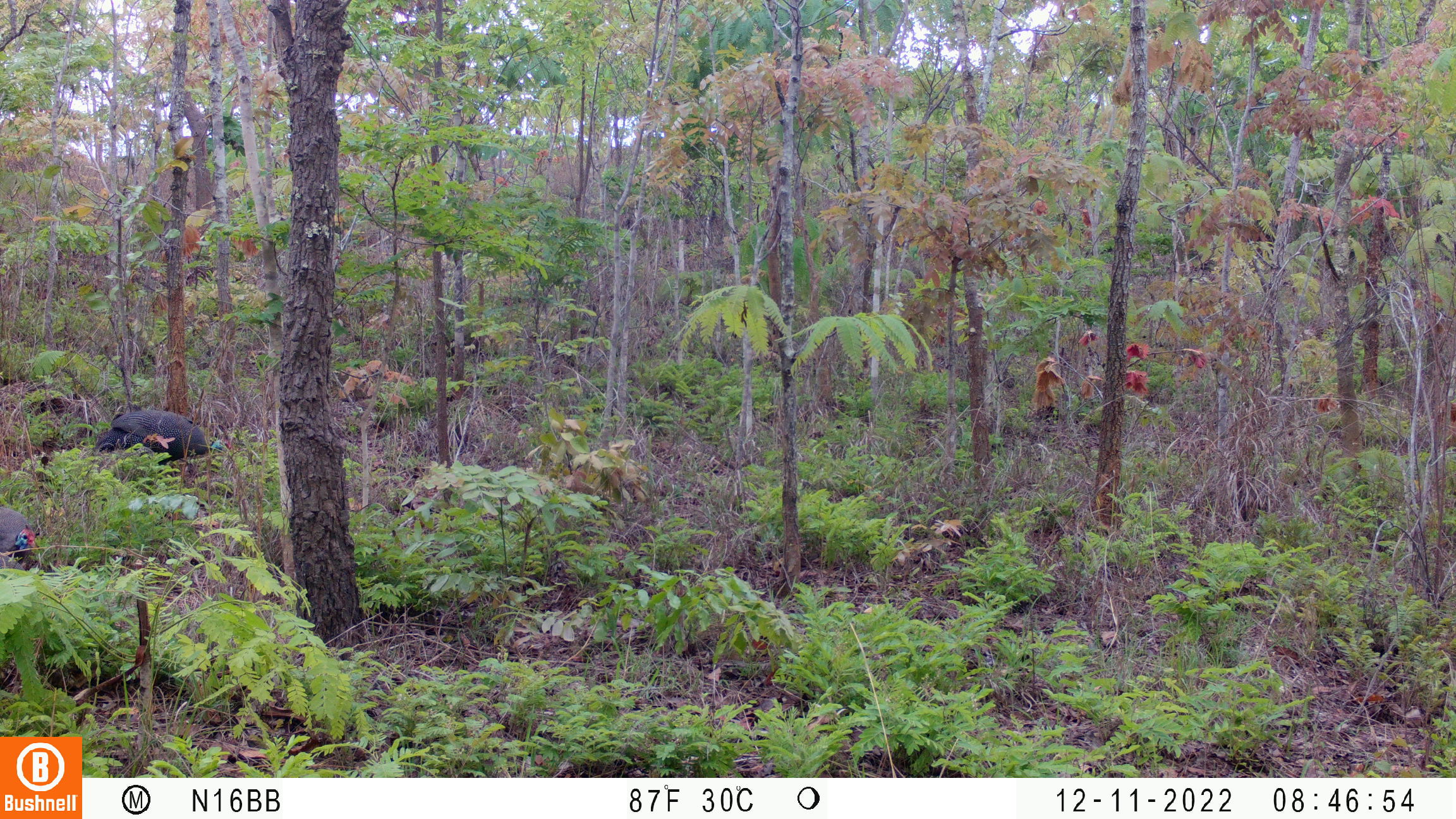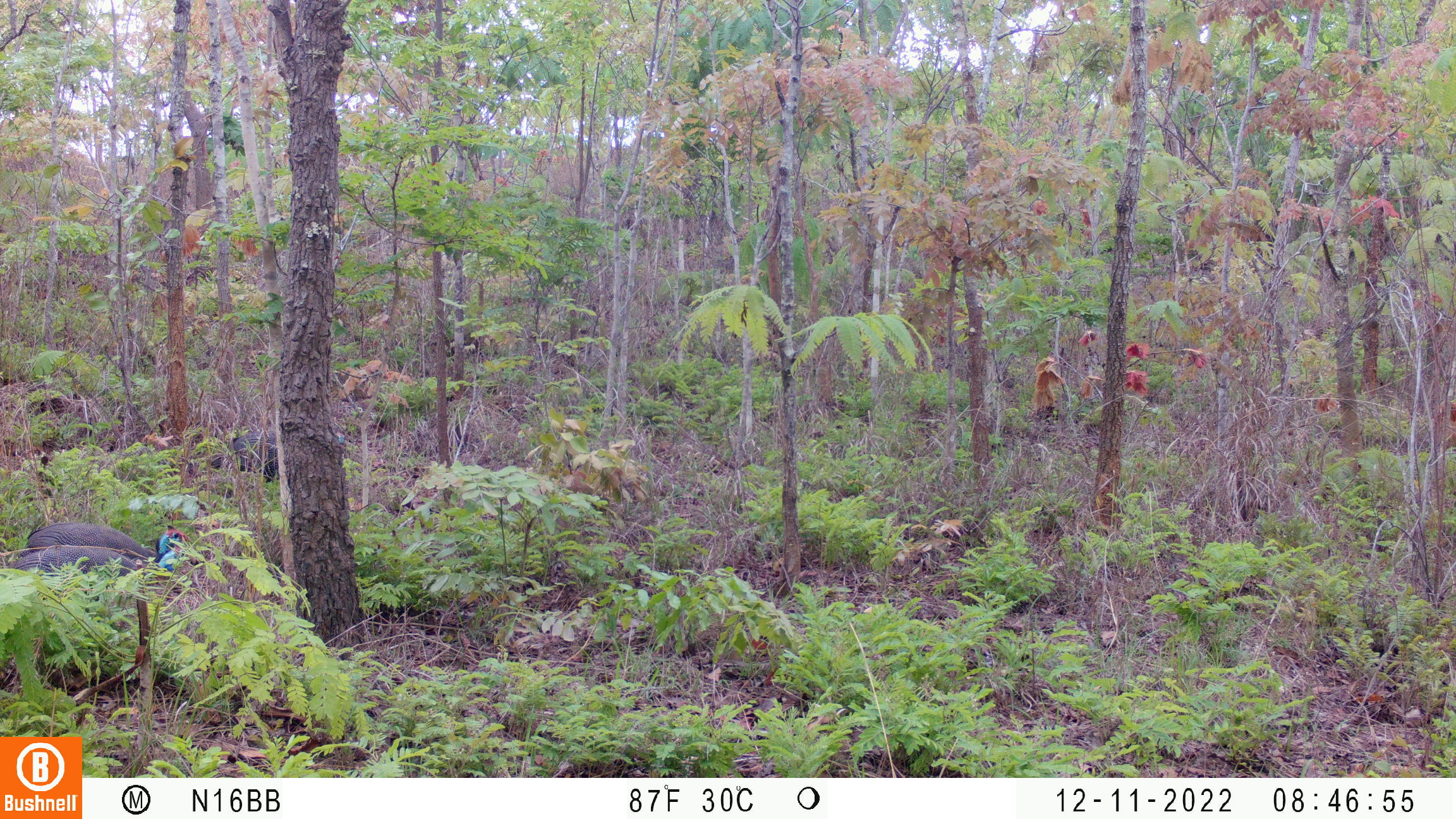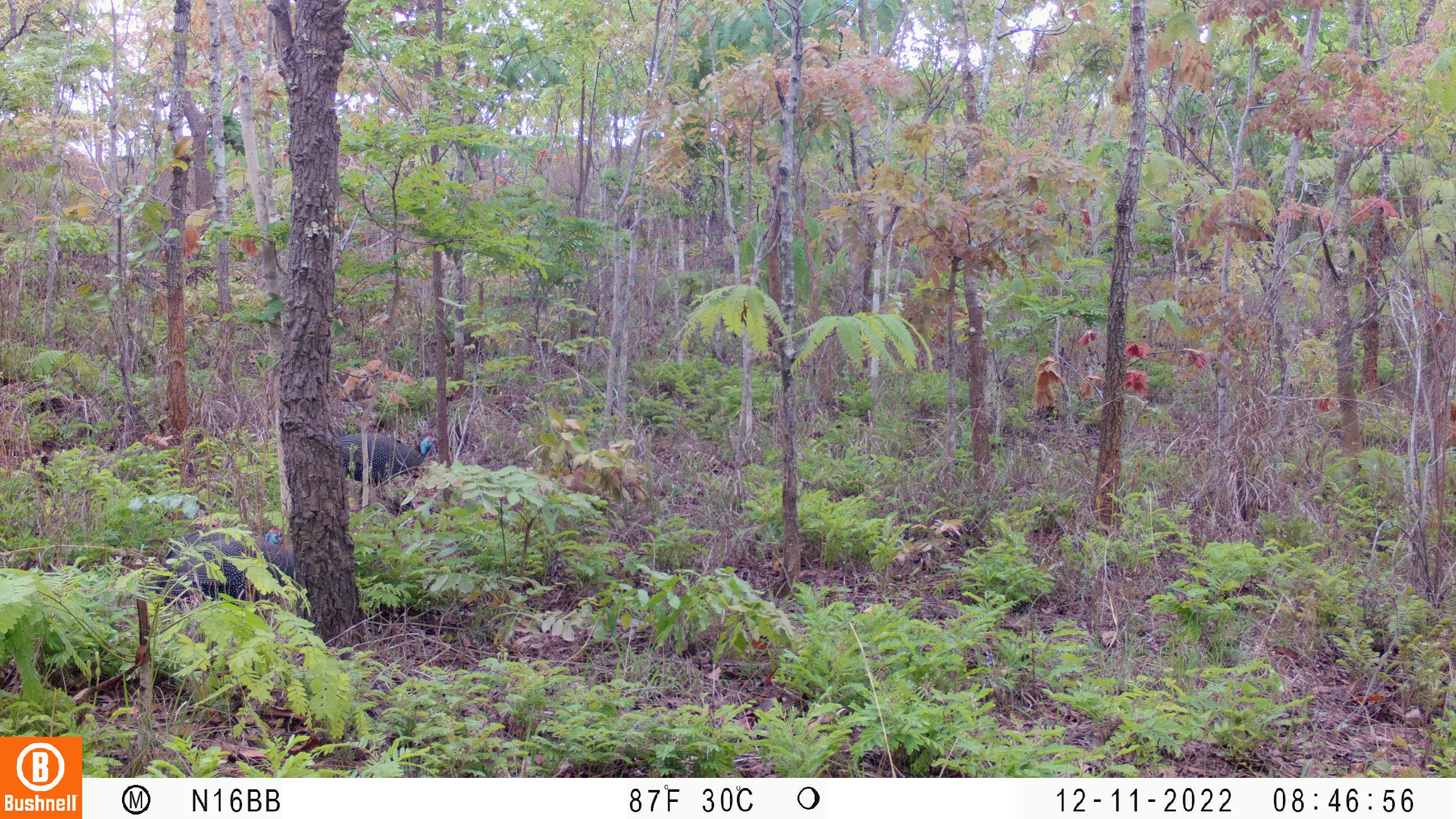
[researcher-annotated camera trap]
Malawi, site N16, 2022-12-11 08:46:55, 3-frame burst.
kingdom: Animalia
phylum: Chordata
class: Aves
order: Galliformes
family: Numididae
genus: Numida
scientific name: Numida meleagris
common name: helmeted guineafowl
Helmeted guineafowl (Numida meleagris), count 2.